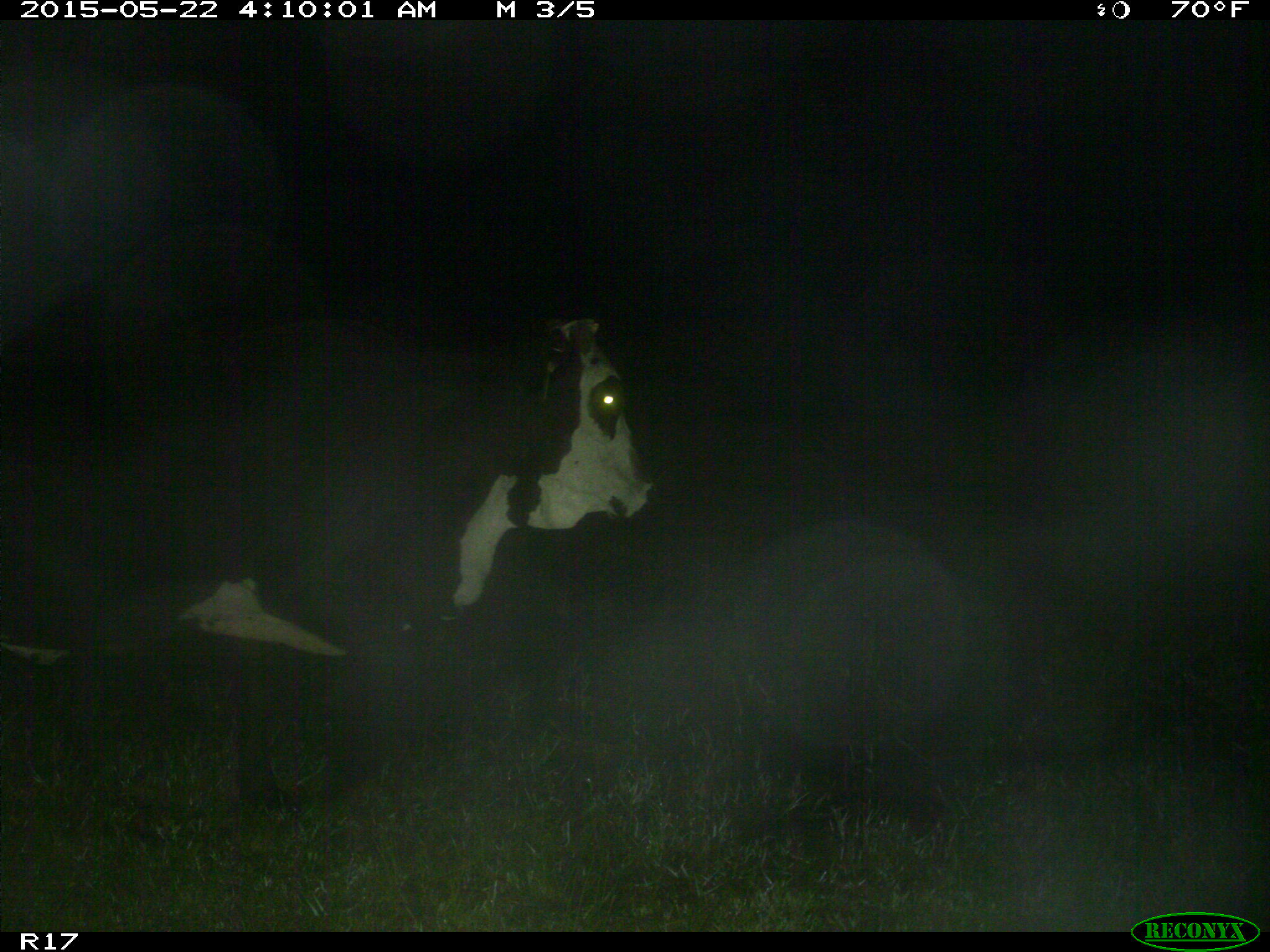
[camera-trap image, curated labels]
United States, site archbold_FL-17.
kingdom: Animalia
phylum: Chordata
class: Mammalia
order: Artiodactyla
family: Bovidae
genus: Bos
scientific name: Bos taurus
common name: domestic cow